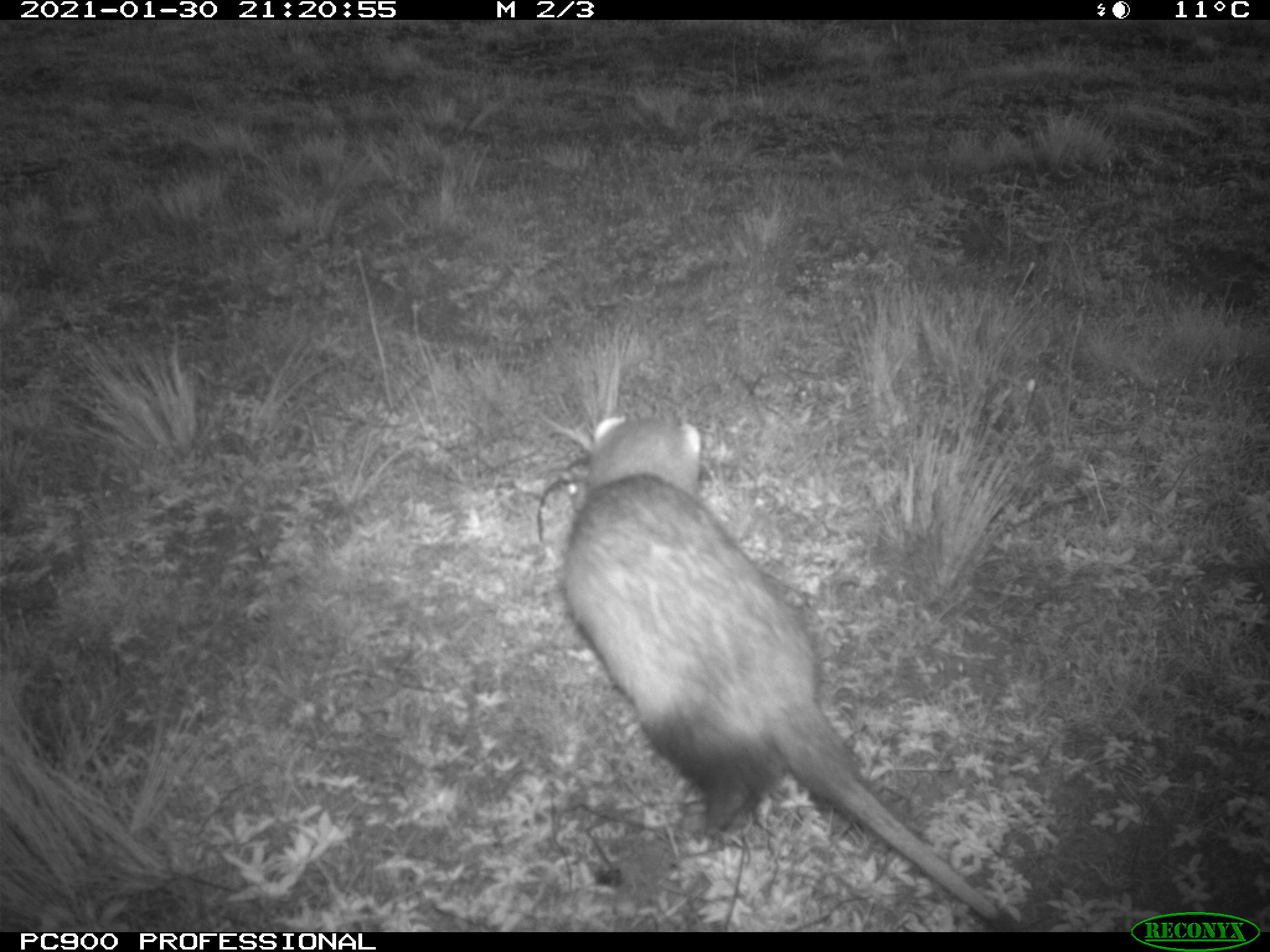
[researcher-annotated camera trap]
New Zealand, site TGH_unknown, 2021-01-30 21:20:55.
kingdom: Animalia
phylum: Chordata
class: Mammalia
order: Carnivora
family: Mustelidae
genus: Mustela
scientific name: Mustela furo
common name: ferret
Ferret (Mustela furo).